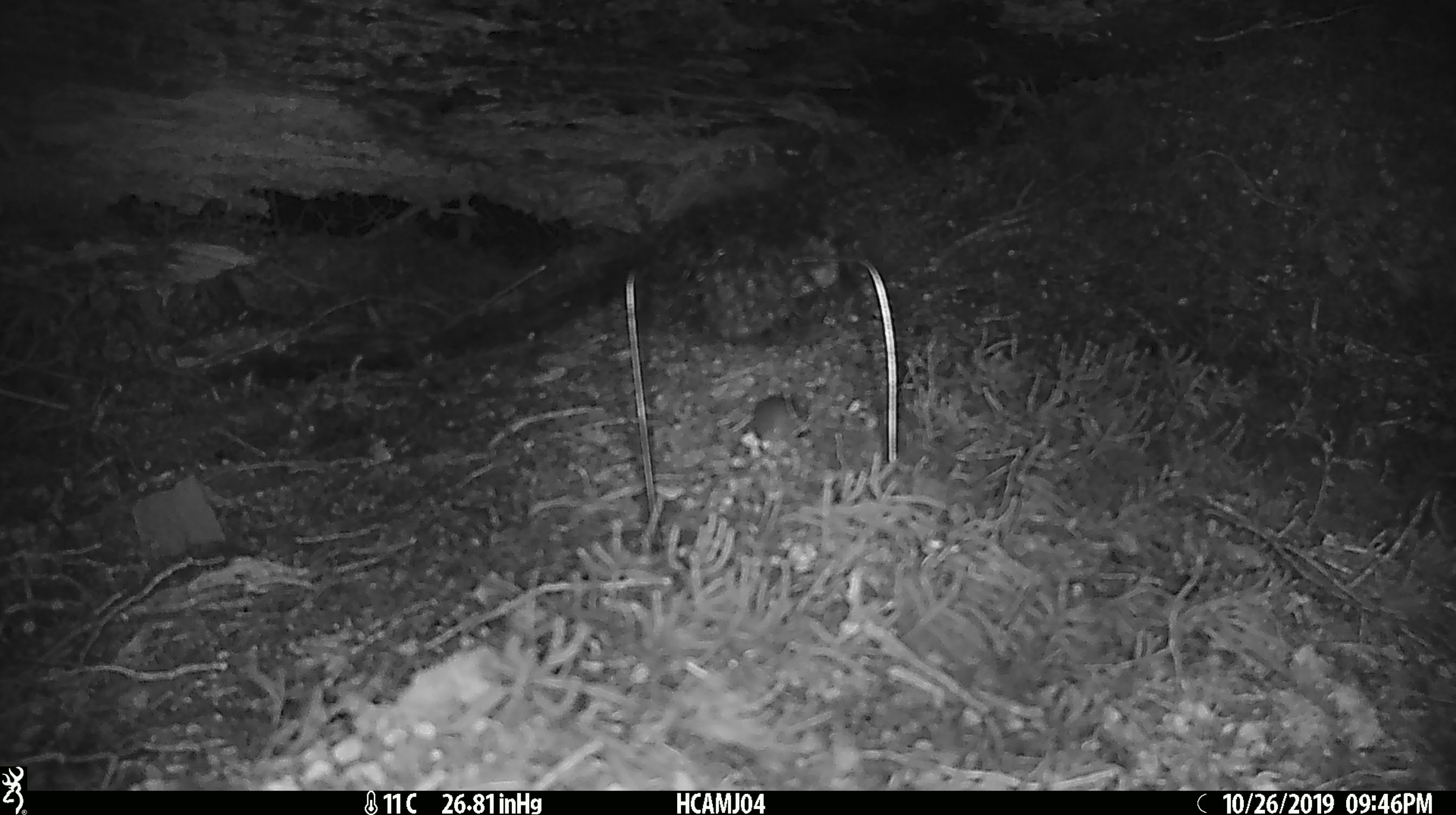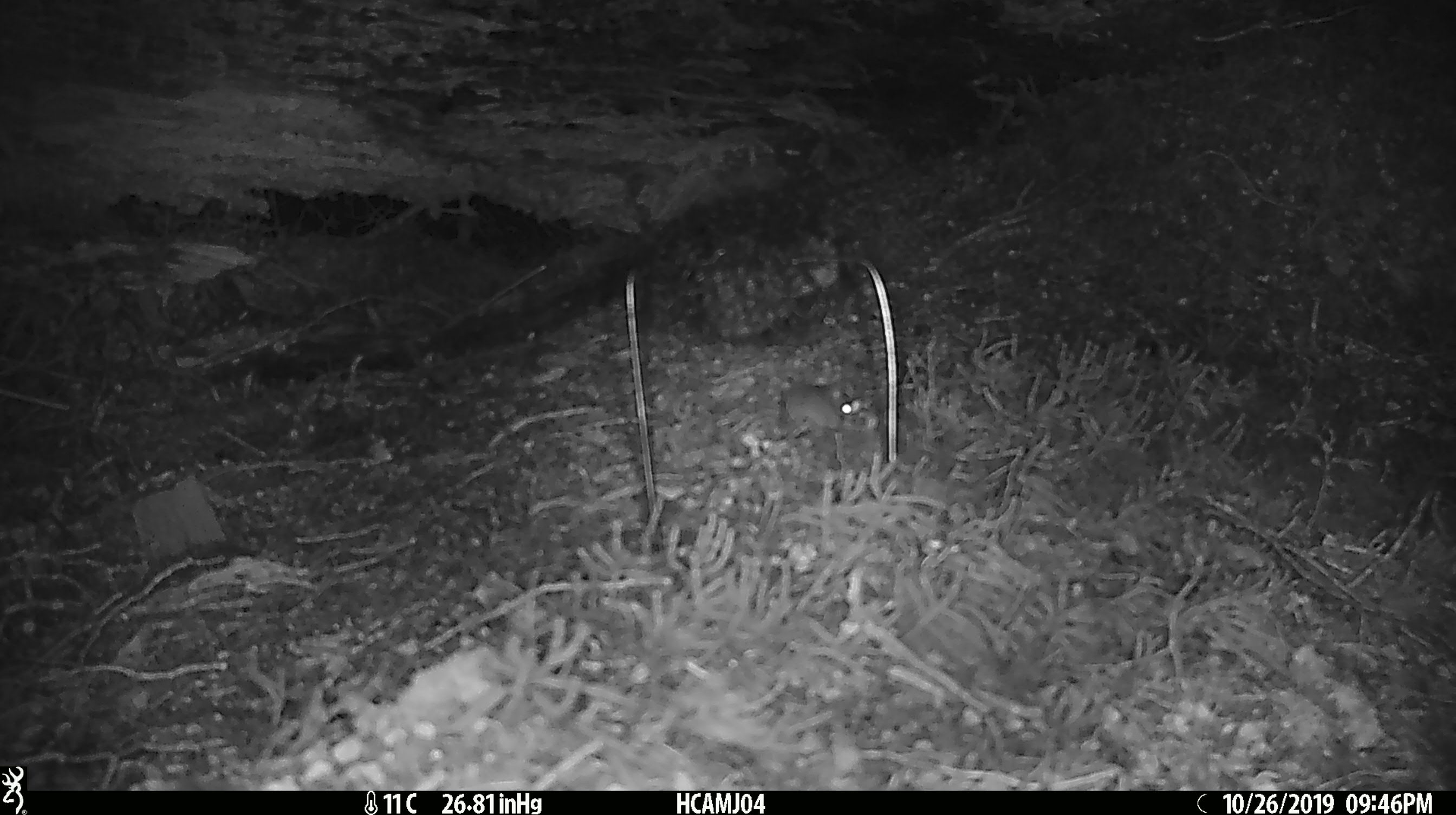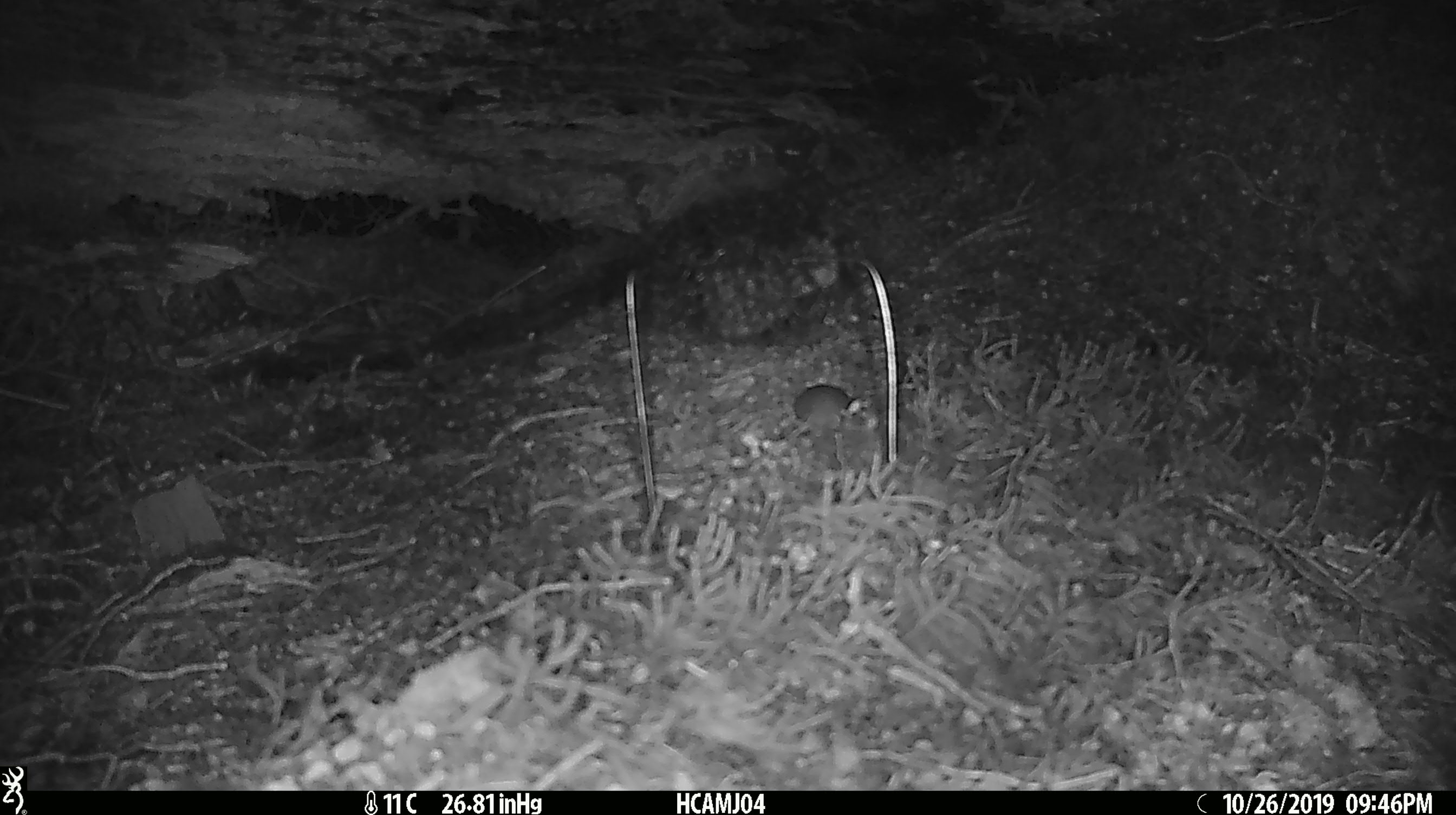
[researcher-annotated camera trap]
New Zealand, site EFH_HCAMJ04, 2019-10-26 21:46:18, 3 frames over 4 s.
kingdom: Animalia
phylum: Chordata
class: Mammalia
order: Rodentia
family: Muridae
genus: Mus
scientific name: Mus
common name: mouse